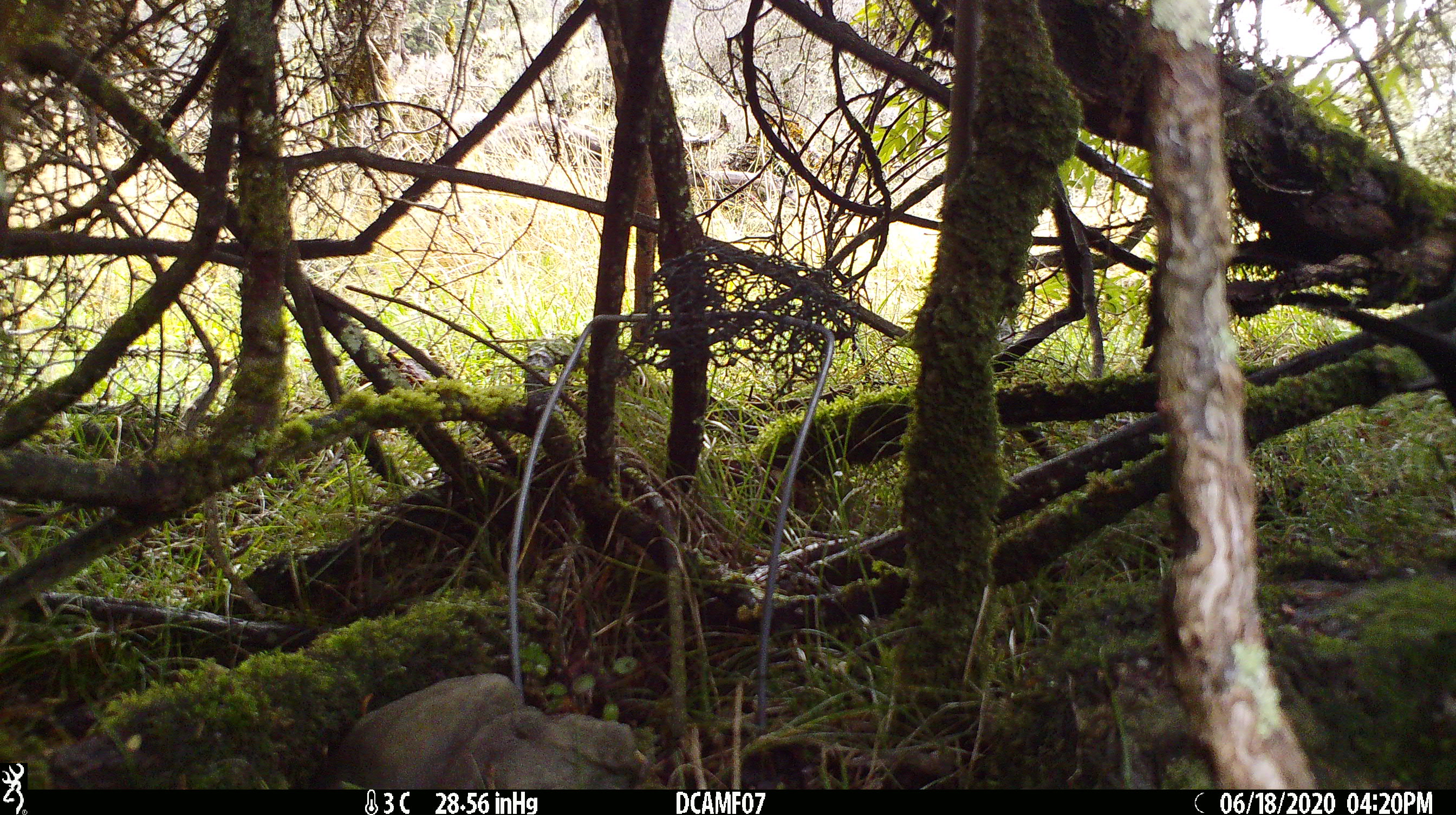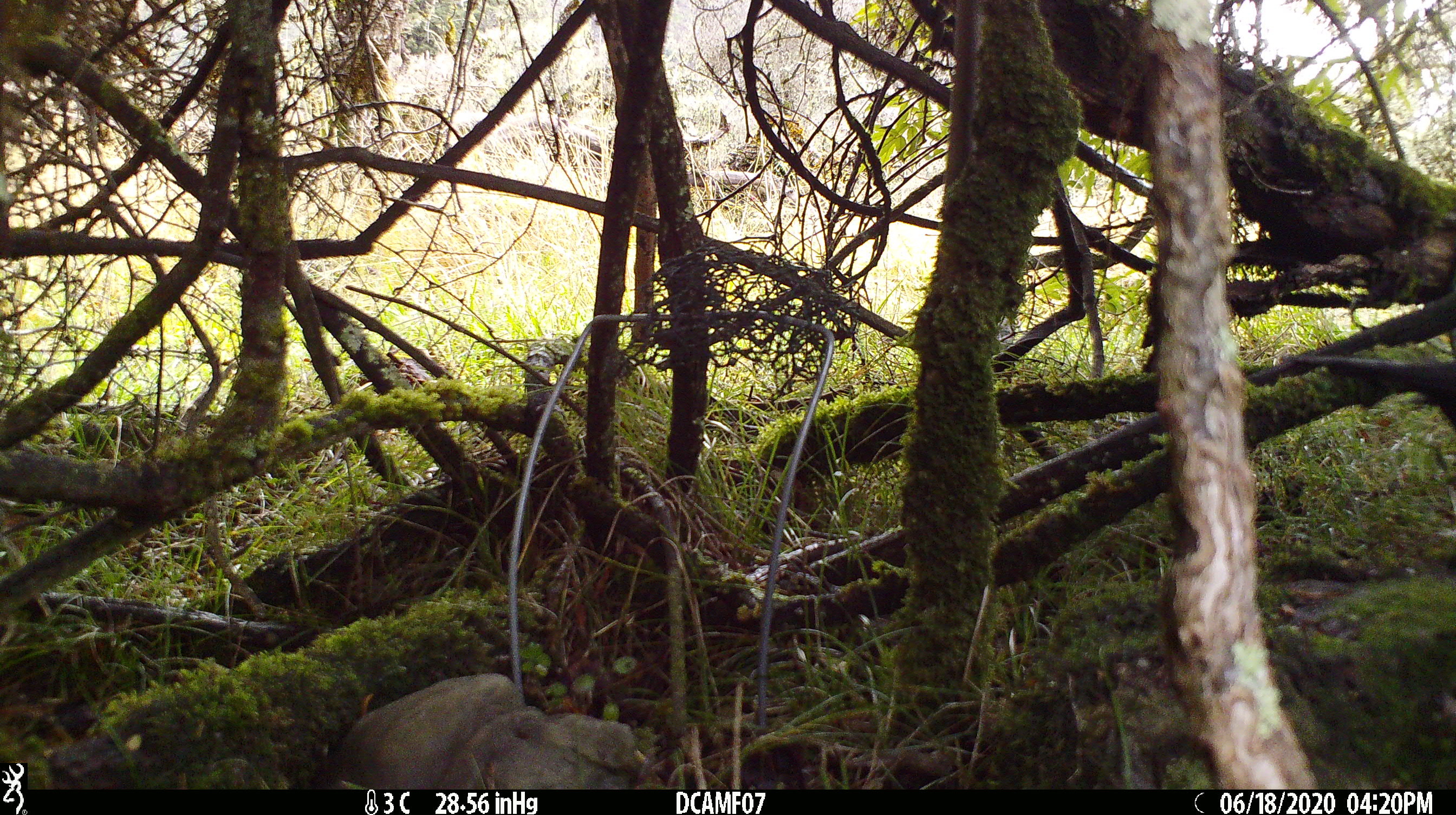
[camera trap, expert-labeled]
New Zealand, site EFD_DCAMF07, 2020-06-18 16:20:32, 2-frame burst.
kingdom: Animalia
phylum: Chordata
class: Aves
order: Passeriformes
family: Turdidae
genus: Turdus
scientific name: Turdus merula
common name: eurasian blackbird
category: blackbird